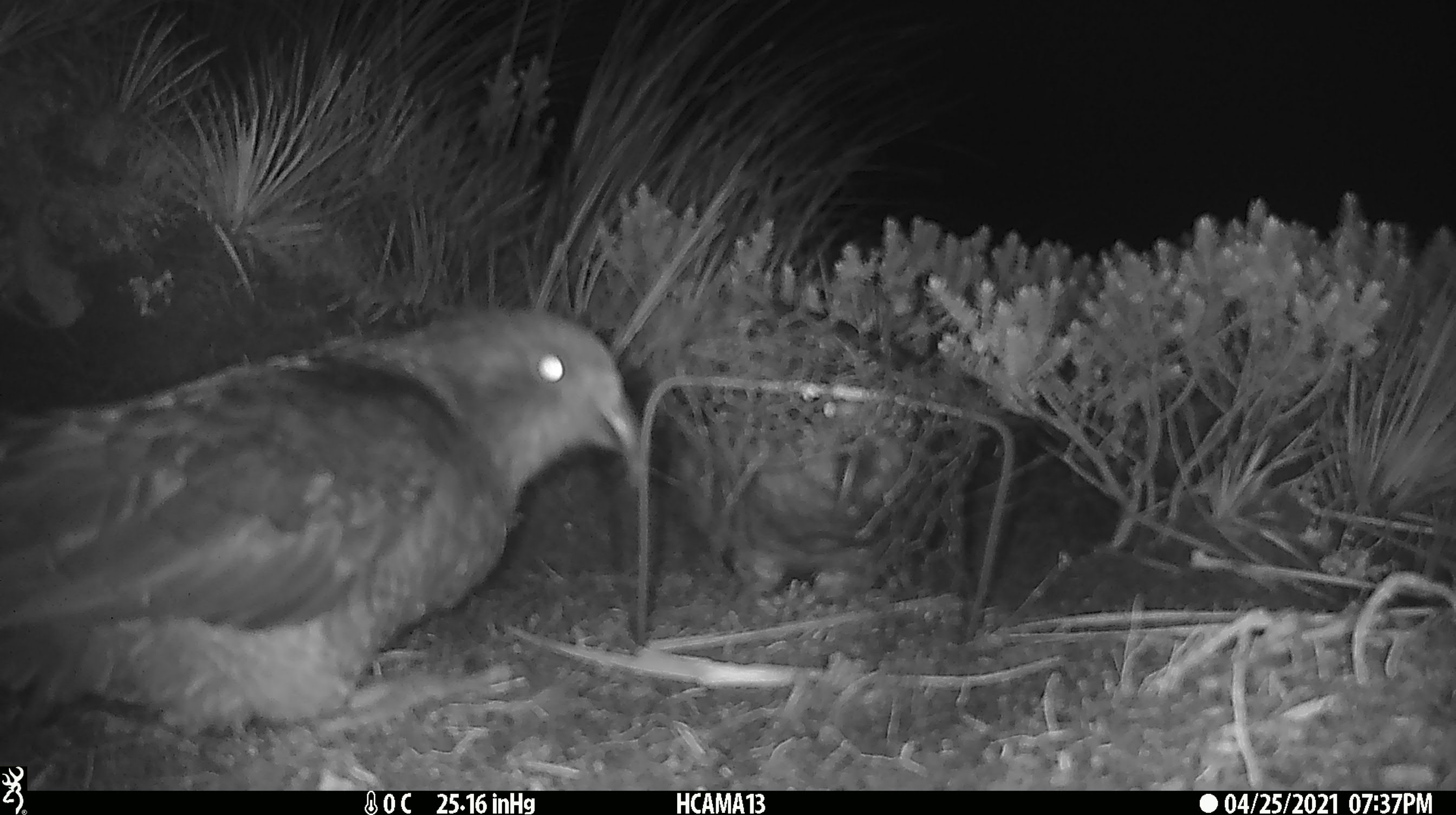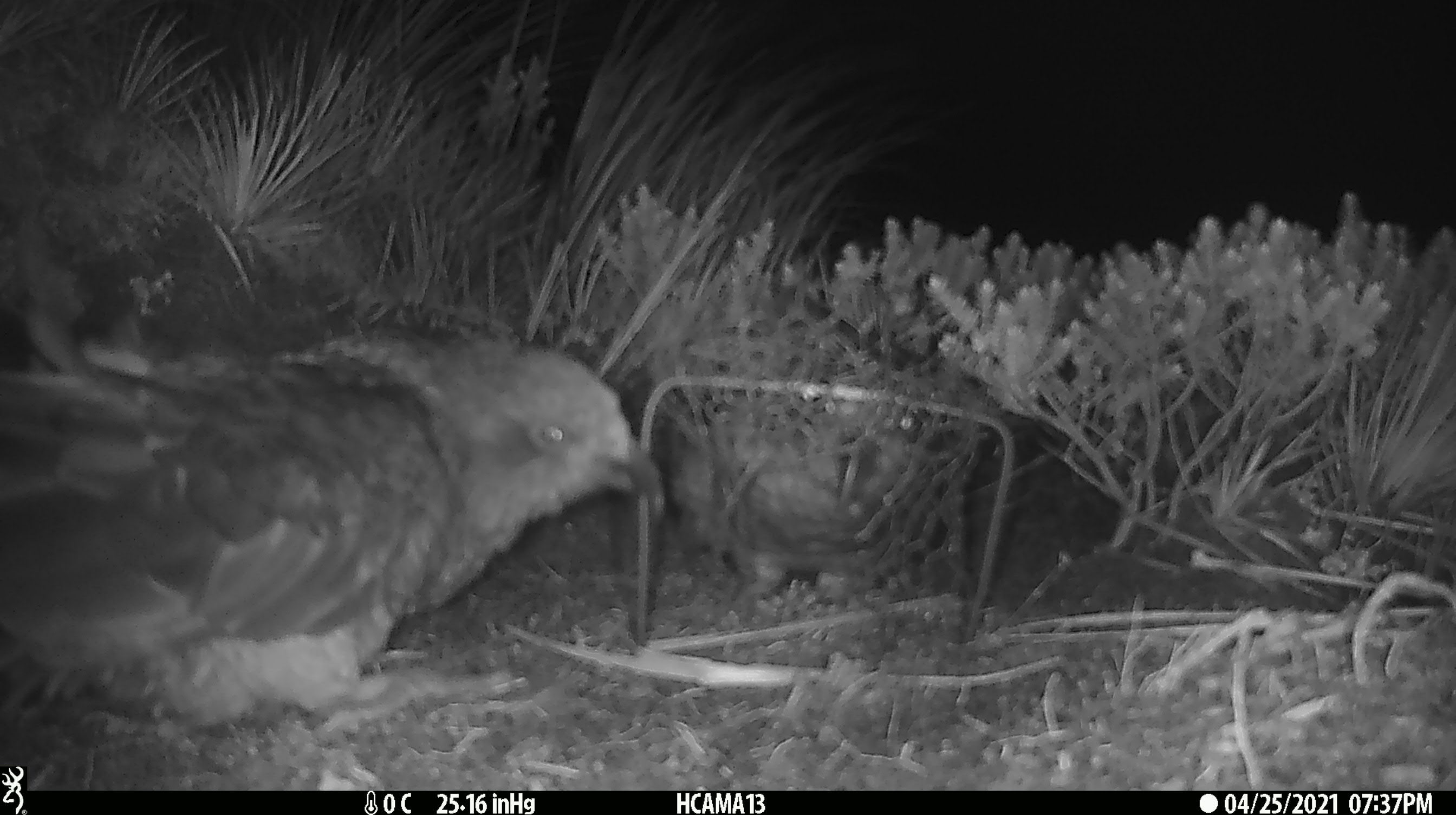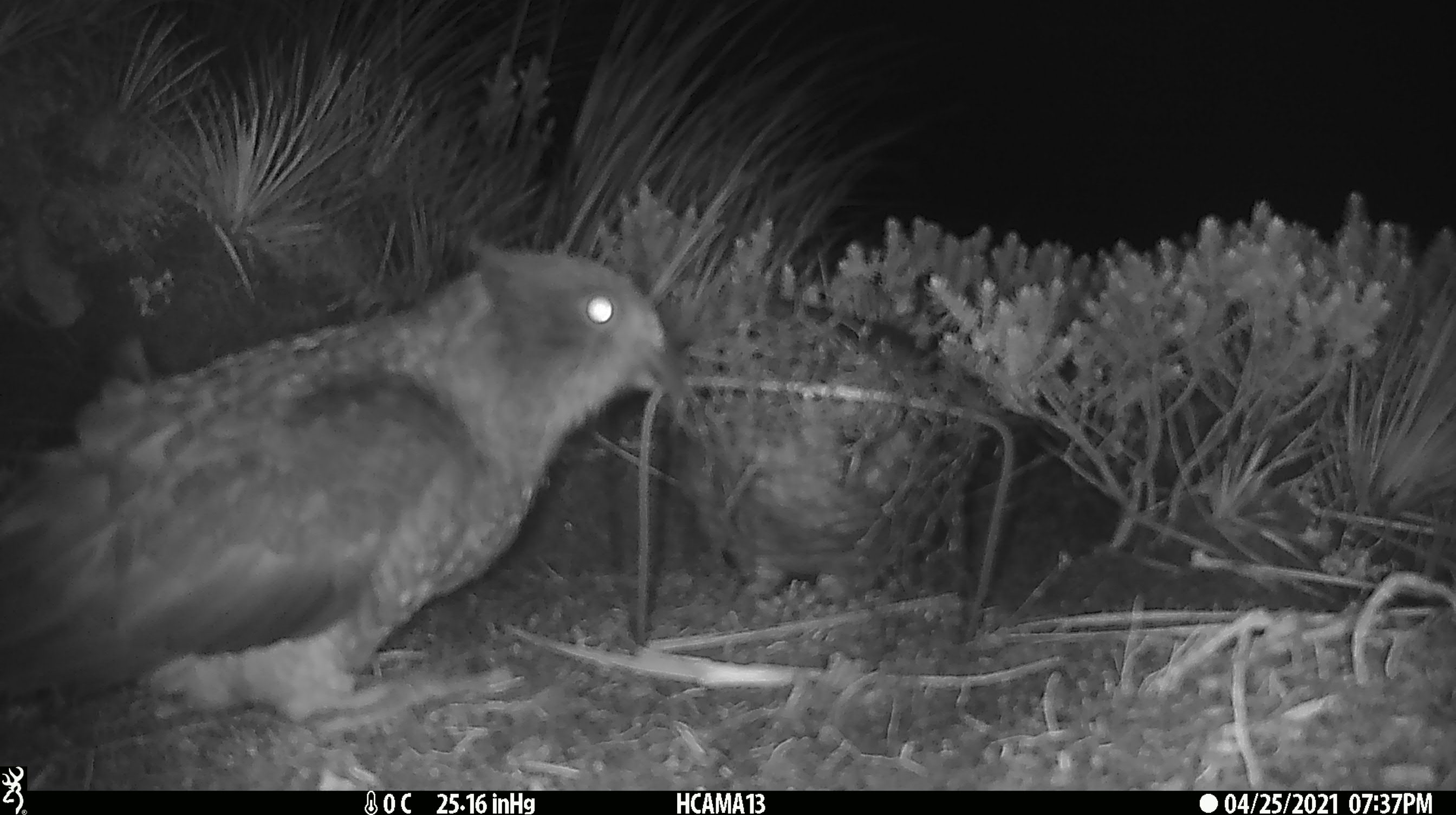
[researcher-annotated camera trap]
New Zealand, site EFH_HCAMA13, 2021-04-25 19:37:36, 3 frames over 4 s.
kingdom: Animalia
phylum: Chordata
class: Aves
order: Psittaciformes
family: Strigopidae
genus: Nestor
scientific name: Nestor notabilis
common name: kea